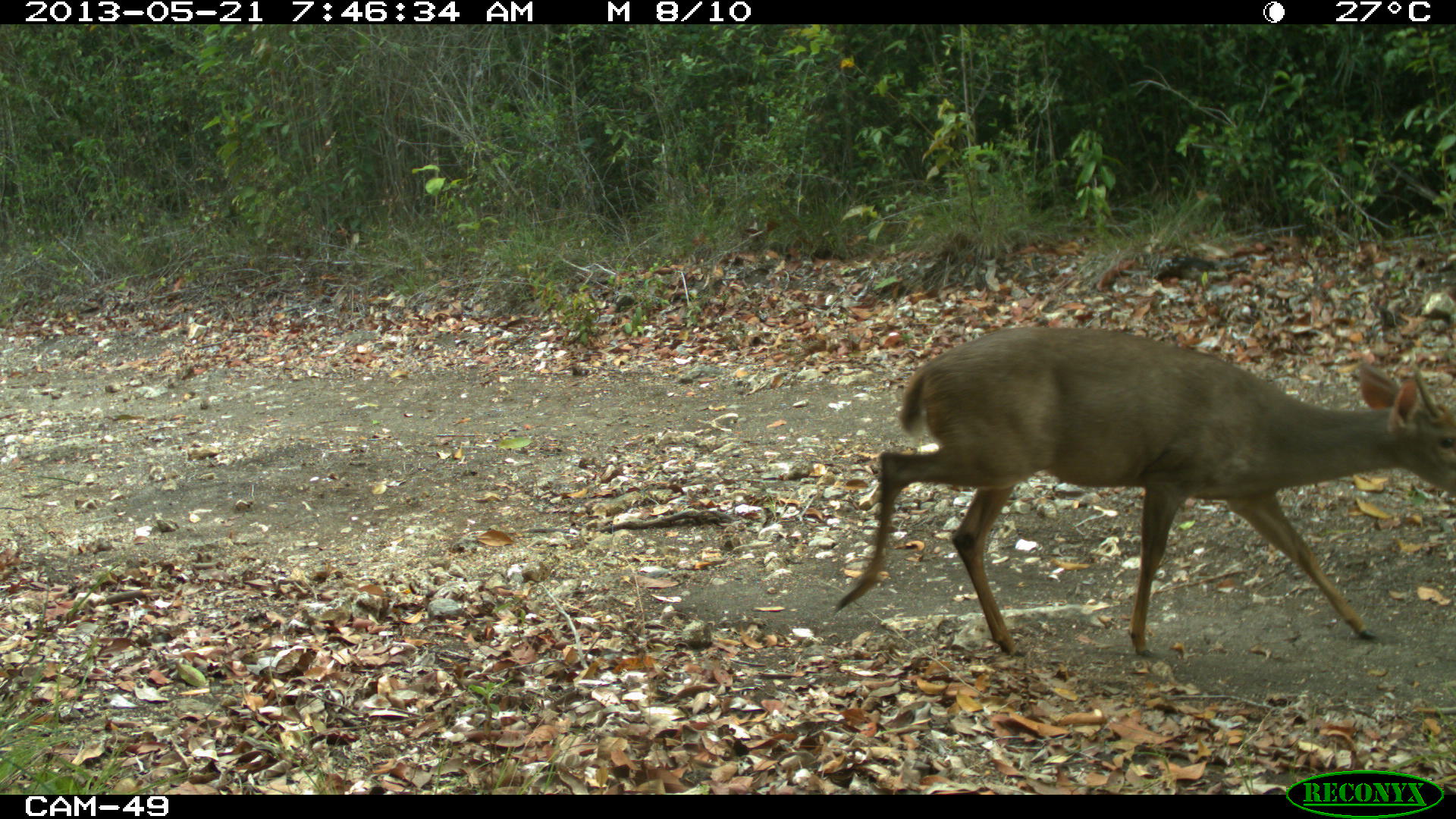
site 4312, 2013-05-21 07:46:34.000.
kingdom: Animalia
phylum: Chordata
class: Mammalia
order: Artiodactyla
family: Cervidae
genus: Odocoileus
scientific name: Odocoileus pandora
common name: yucatán brown brocket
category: mazama pandora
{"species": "mazama pandora (yucatán brown brocket) (Odocoileus pandora)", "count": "1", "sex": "male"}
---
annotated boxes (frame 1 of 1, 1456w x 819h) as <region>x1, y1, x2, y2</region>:
mazama pandora: <region>829, 322, 1454, 664</region>